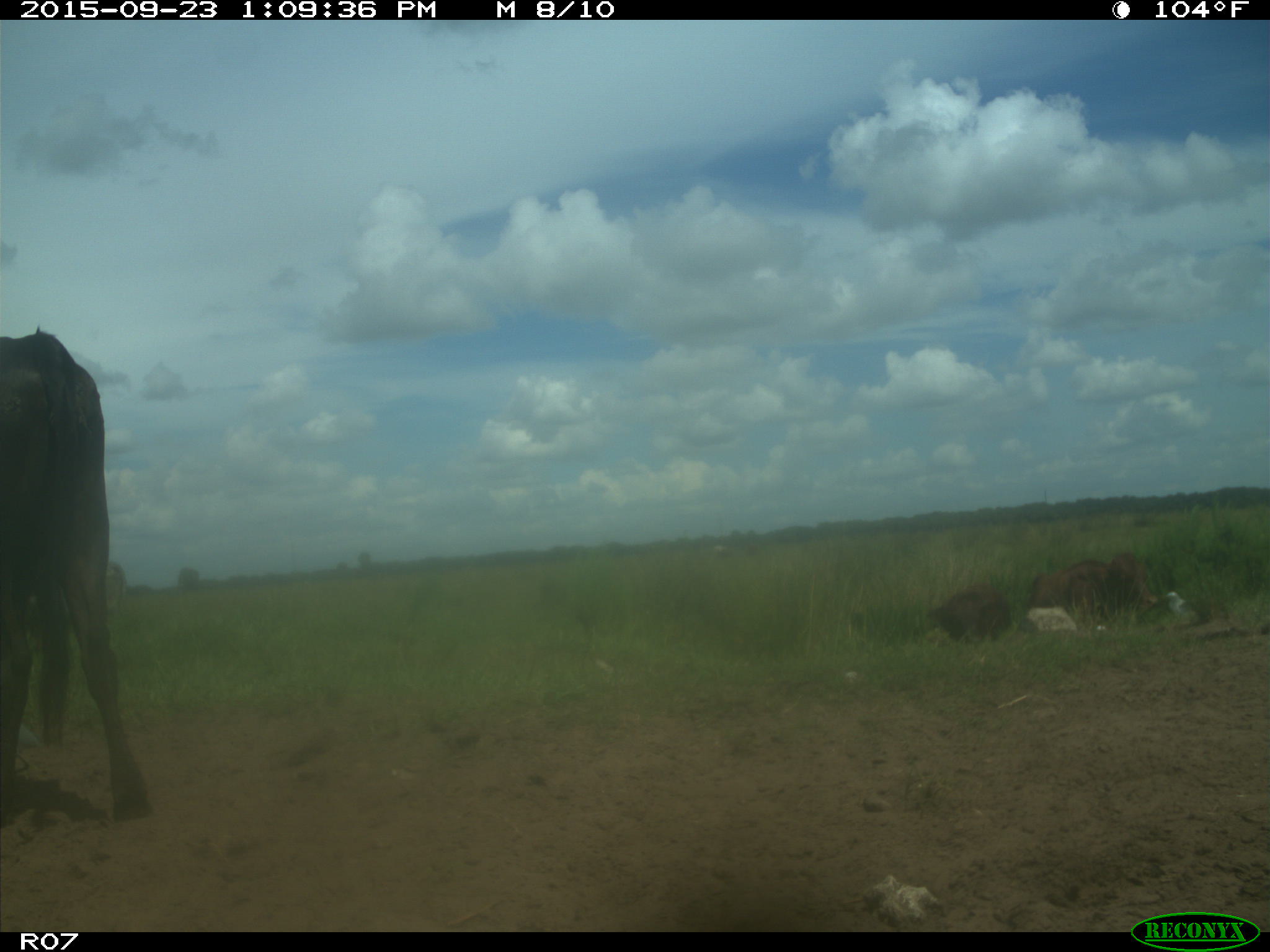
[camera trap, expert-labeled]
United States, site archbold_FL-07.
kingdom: Animalia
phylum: Chordata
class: Mammalia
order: Artiodactyla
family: Bovidae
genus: Bos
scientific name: Bos taurus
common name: domestic cow